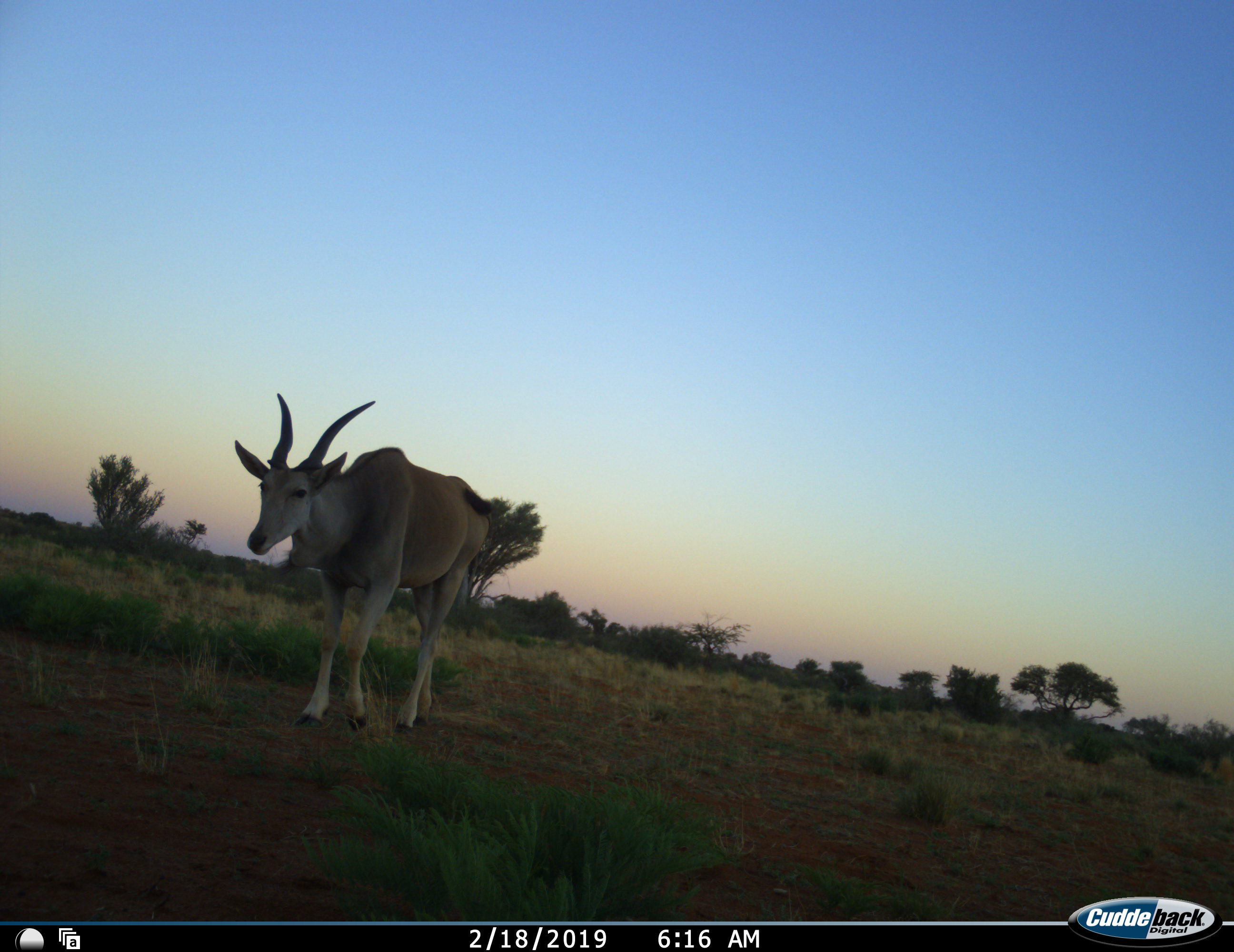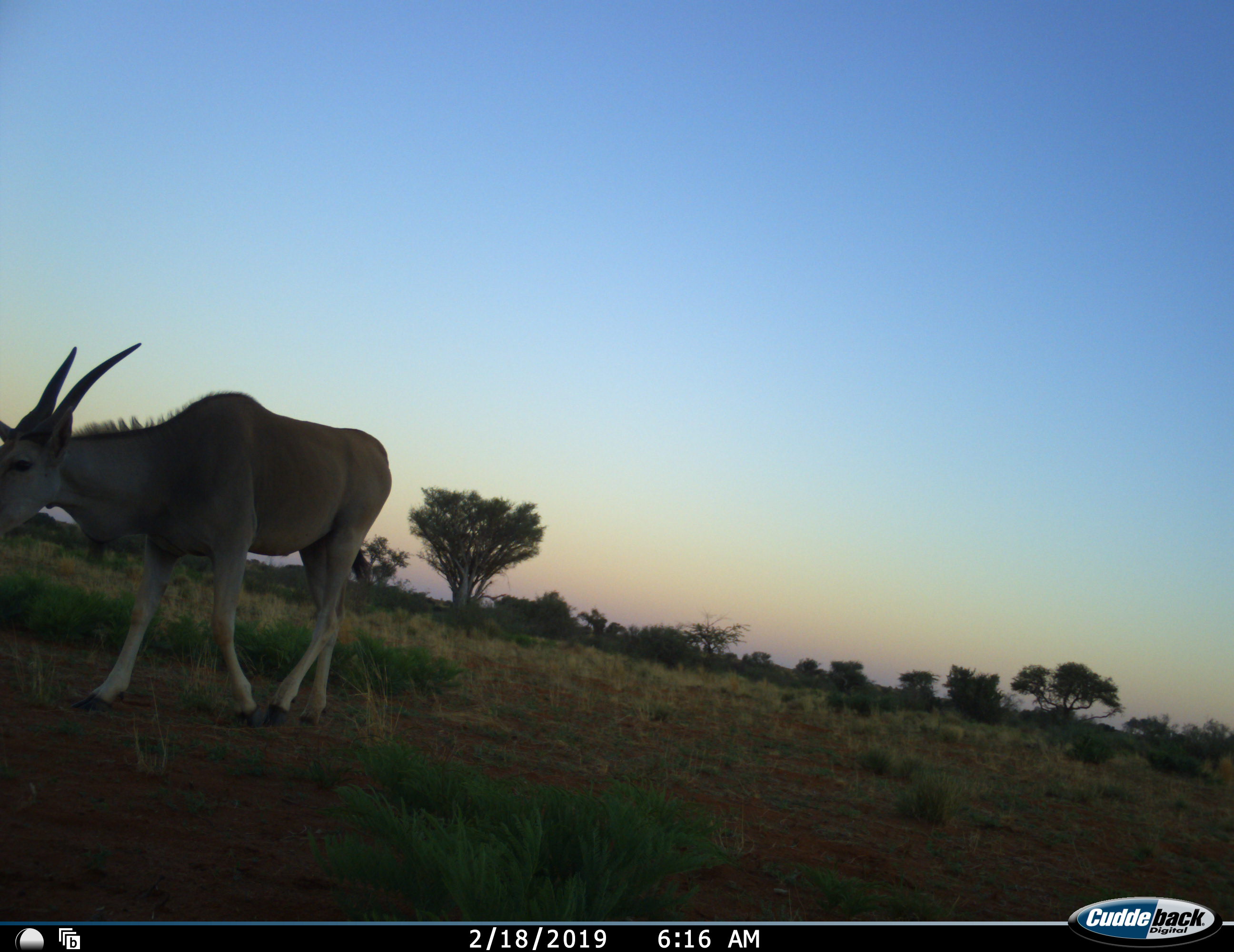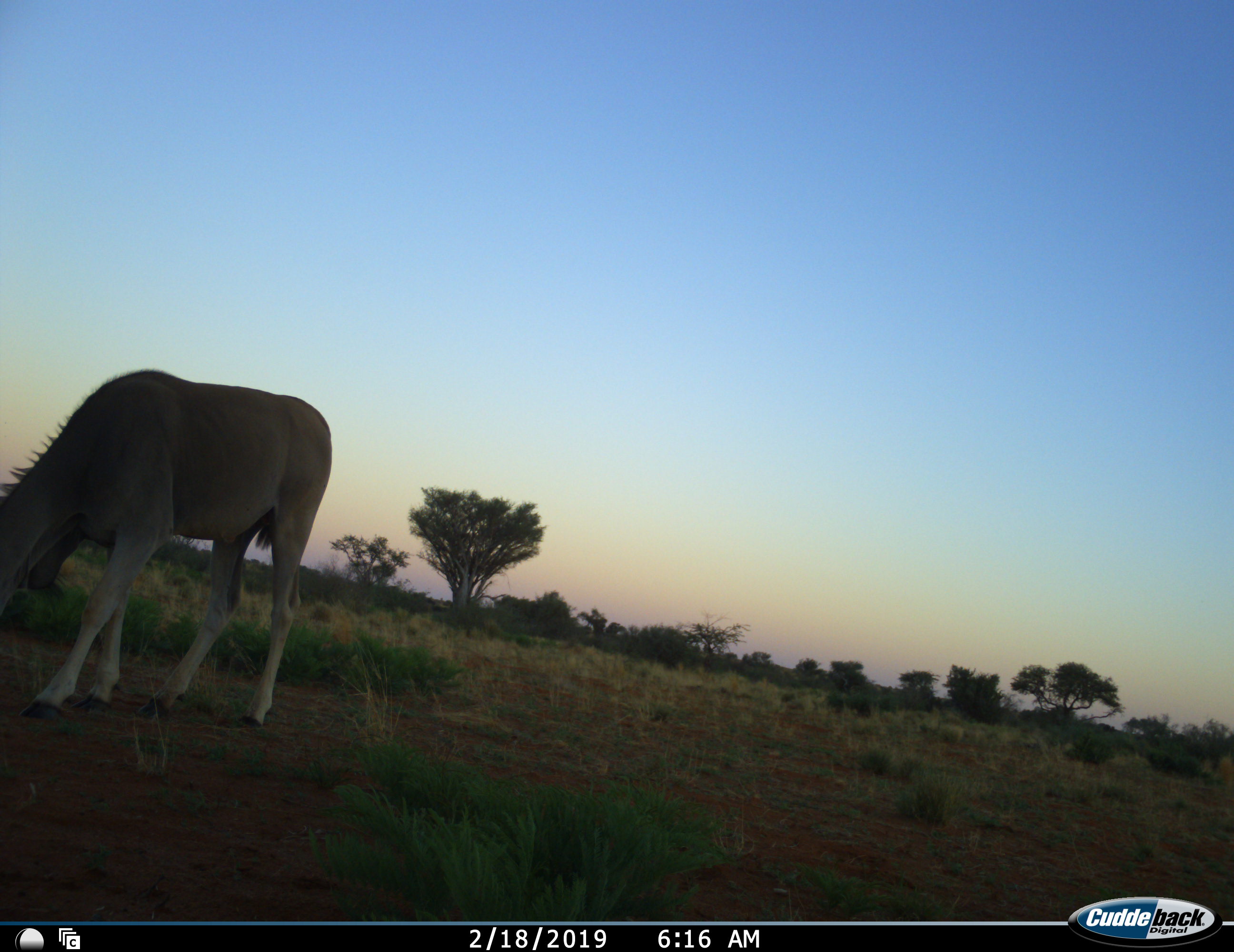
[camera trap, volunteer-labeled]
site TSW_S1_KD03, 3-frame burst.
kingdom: Animalia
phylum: Chordata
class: Mammalia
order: Artiodactyla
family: Bovidae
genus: Tragelaphus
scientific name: Tragelaphus oryx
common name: eland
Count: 1.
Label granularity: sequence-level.